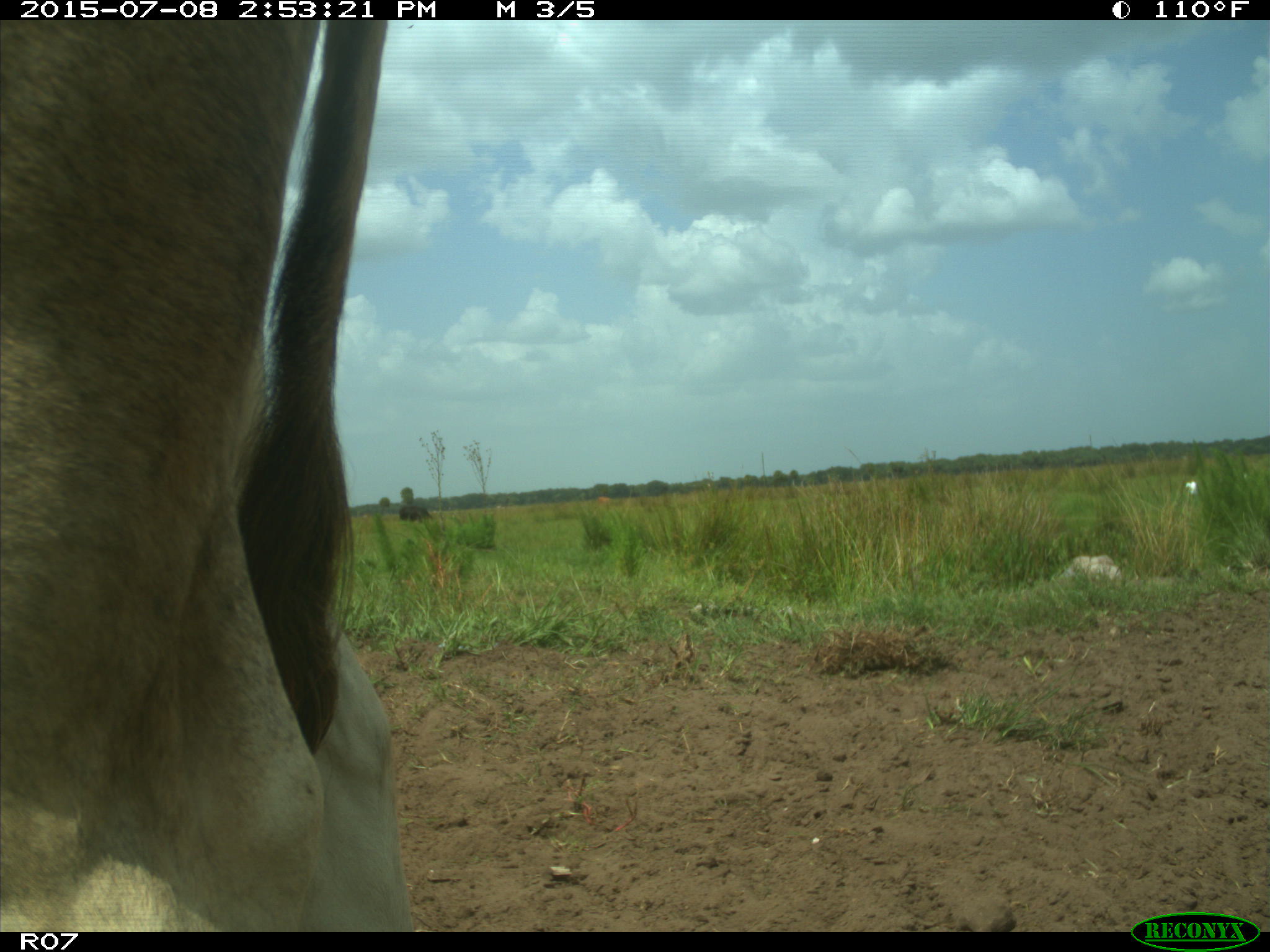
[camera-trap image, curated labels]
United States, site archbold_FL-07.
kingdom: Animalia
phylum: Chordata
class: Mammalia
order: Artiodactyla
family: Bovidae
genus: Bos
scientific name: Bos taurus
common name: domestic cow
Bos taurus (domestic cow).